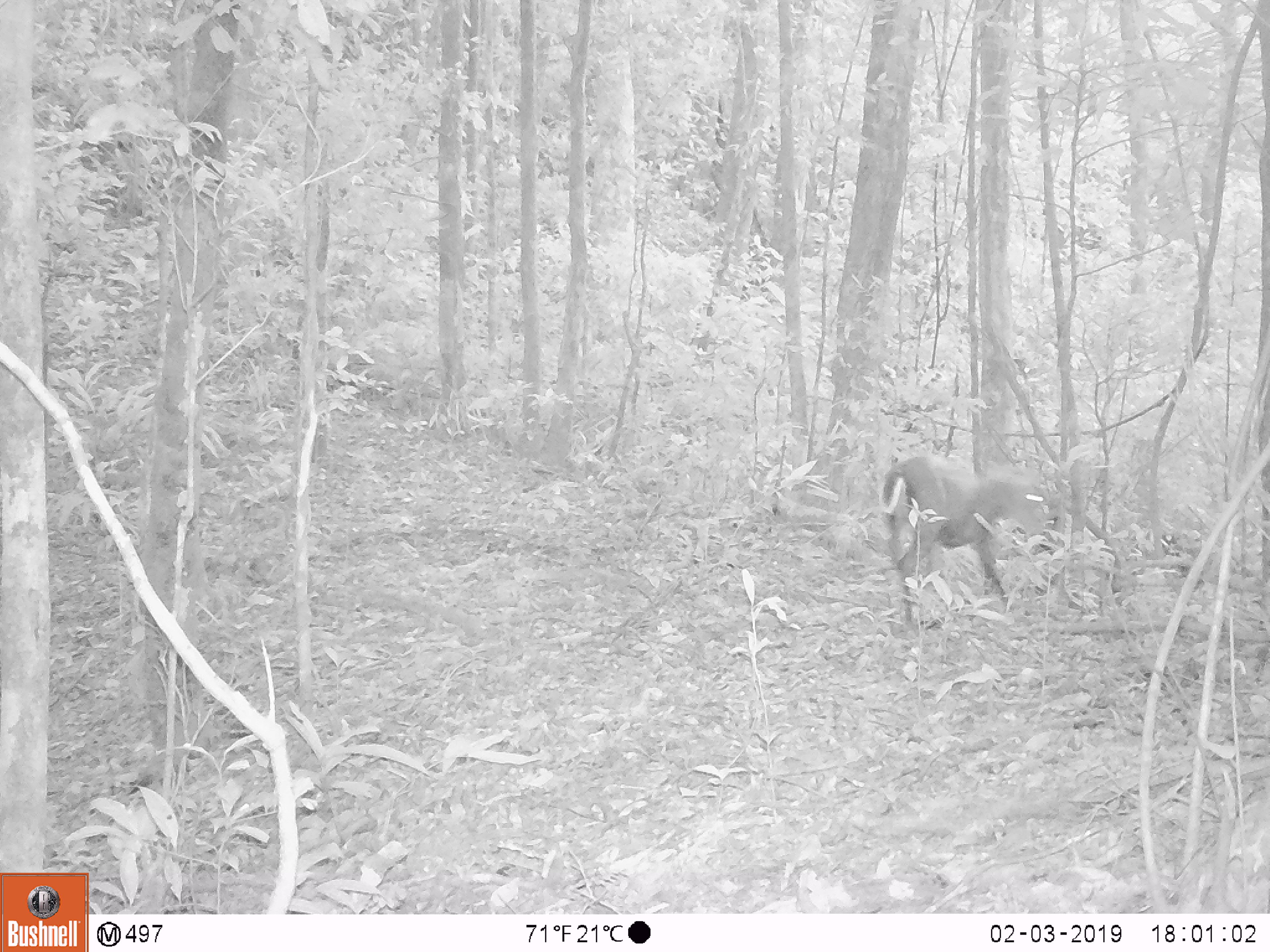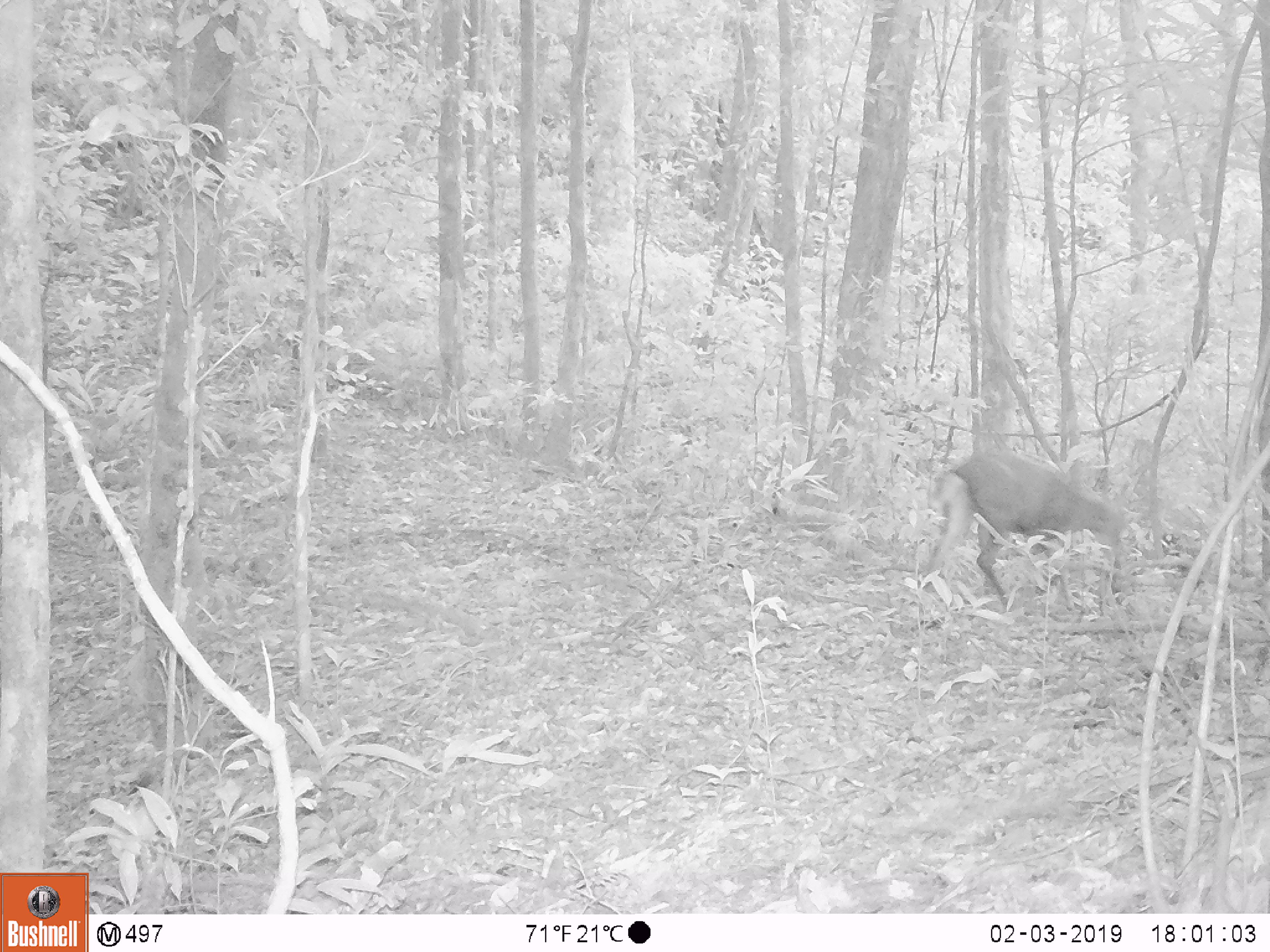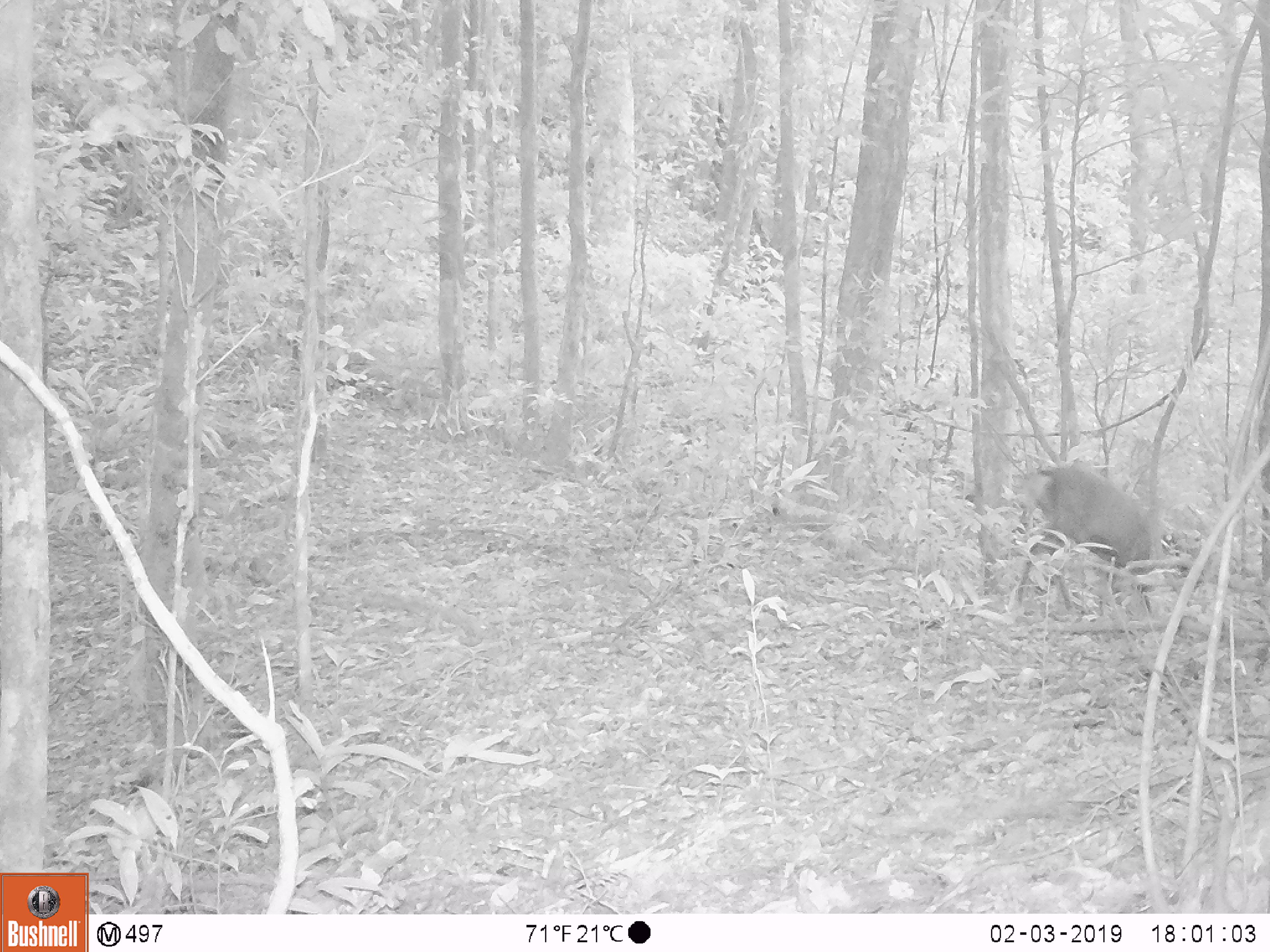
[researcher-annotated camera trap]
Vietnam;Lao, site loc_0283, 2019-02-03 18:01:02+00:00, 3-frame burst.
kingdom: Animalia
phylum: Chordata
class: Mammalia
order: Artiodactyla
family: Cervidae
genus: Muntiacus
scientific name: Muntiacus rooseveltorum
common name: roosevelt's muntjac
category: roosevelts muntjac group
Roosevelts muntjac group (roosevelt's muntjac) (Muntiacus rooseveltorum). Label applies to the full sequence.